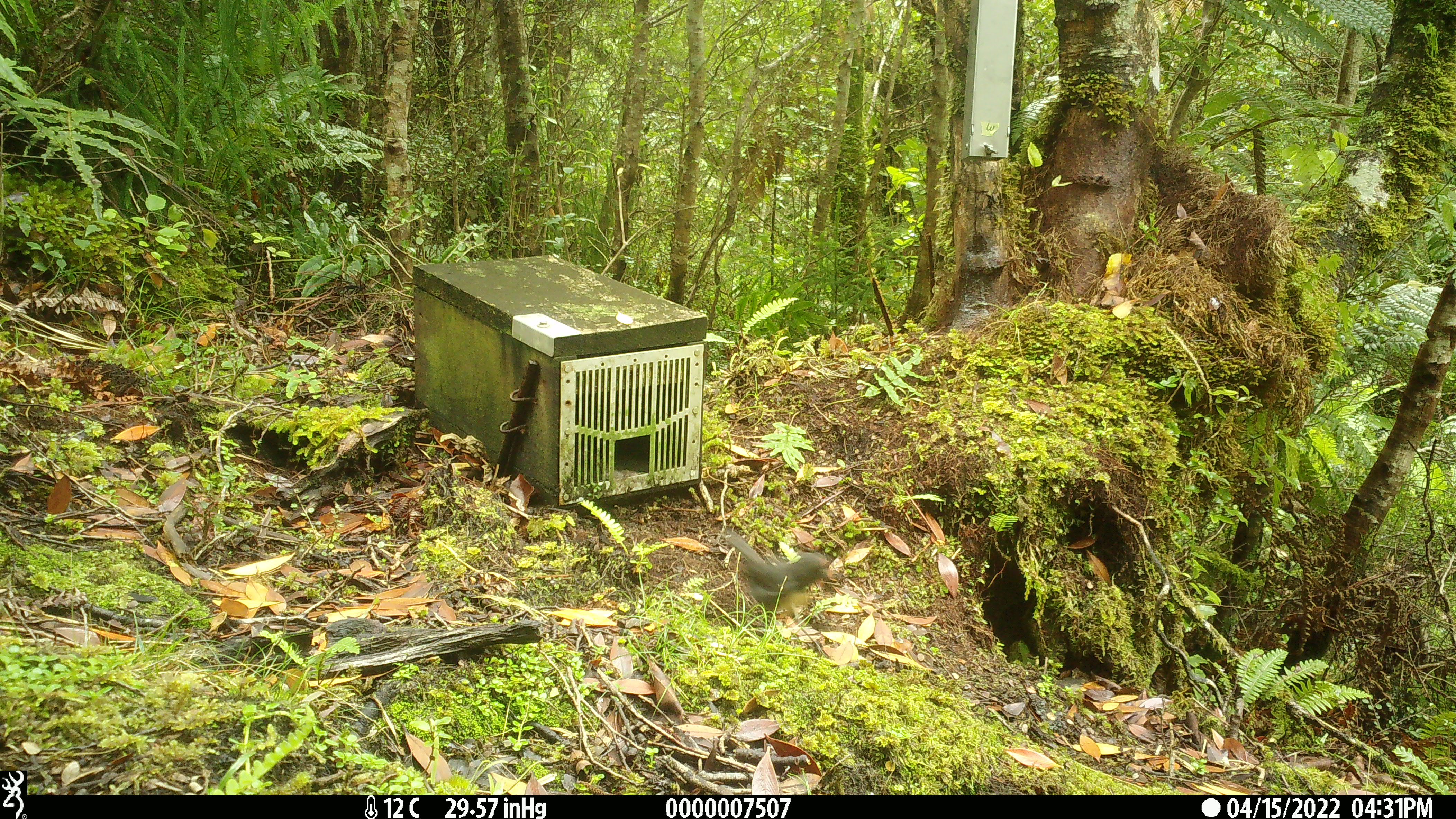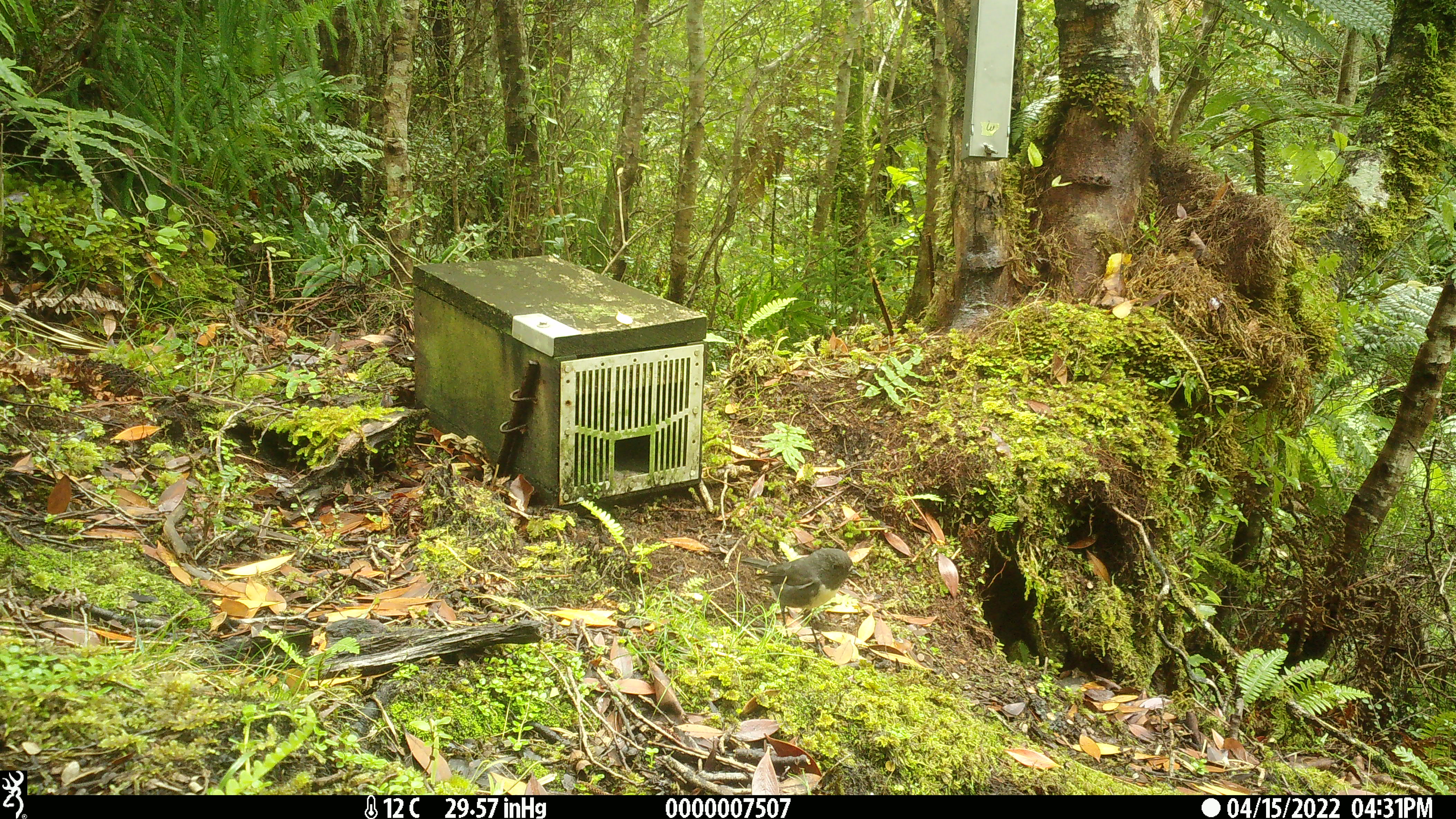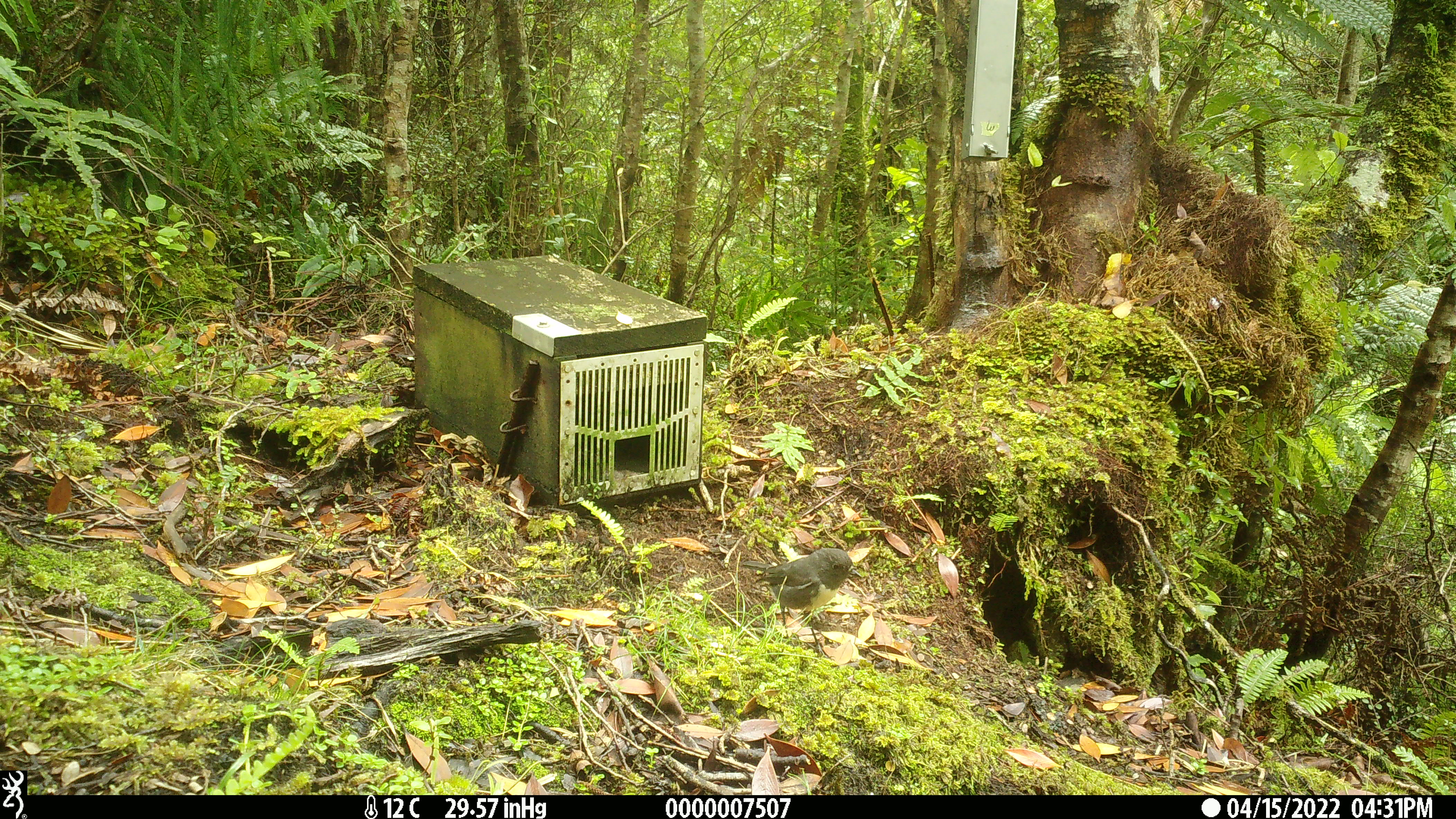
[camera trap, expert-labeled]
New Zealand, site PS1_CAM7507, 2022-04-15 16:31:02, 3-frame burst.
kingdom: Animalia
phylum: Chordata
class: Aves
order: Passeriformes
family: Petroicidae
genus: Petroica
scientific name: Petroica australis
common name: new zealand robin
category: robin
Robin (new zealand robin) (Petroica australis).